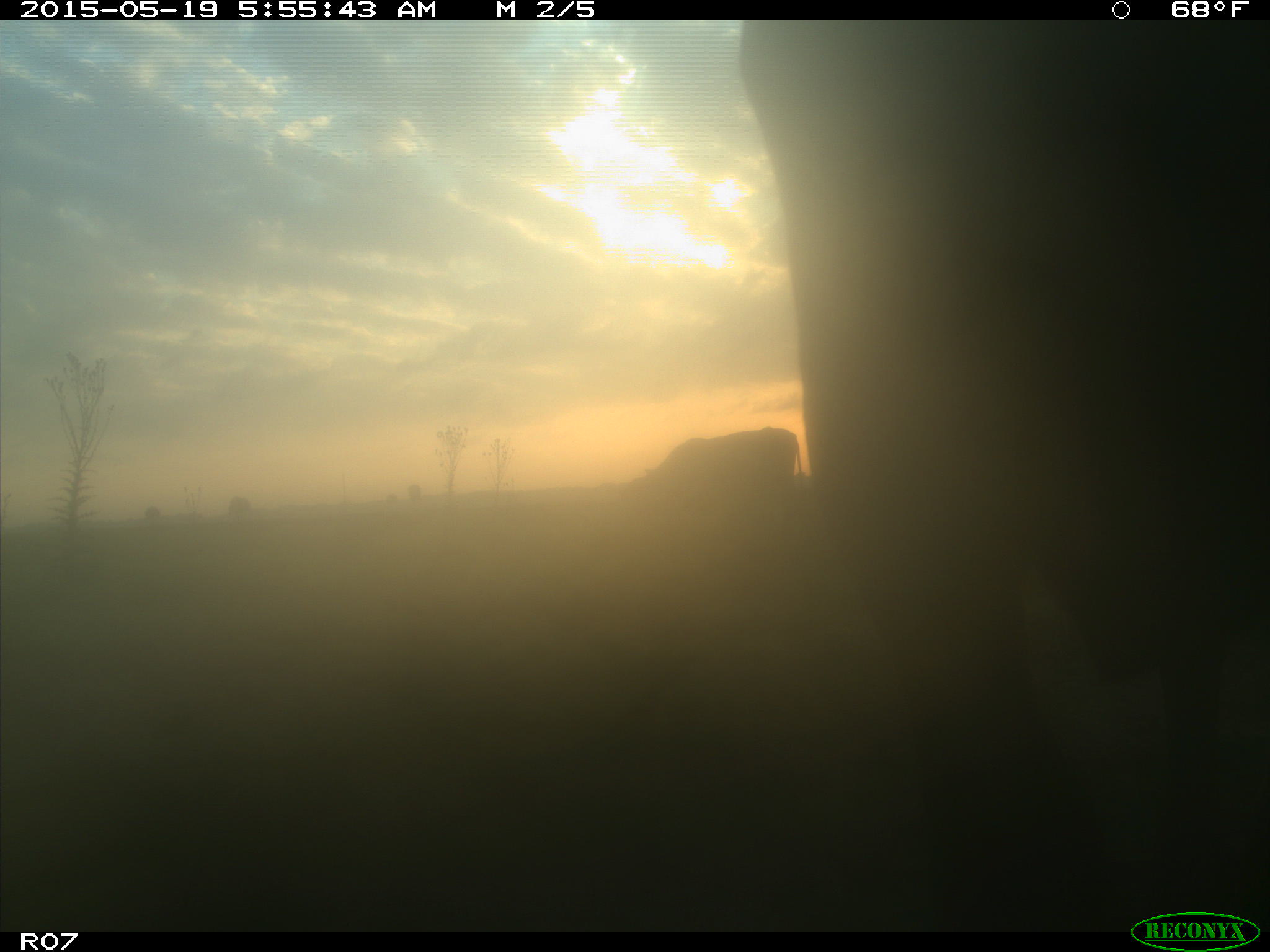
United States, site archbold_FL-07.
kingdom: Animalia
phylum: Chordata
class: Mammalia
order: Artiodactyla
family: Bovidae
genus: Bos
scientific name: Bos taurus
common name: domestic cow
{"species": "Bos taurus (domestic cow)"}